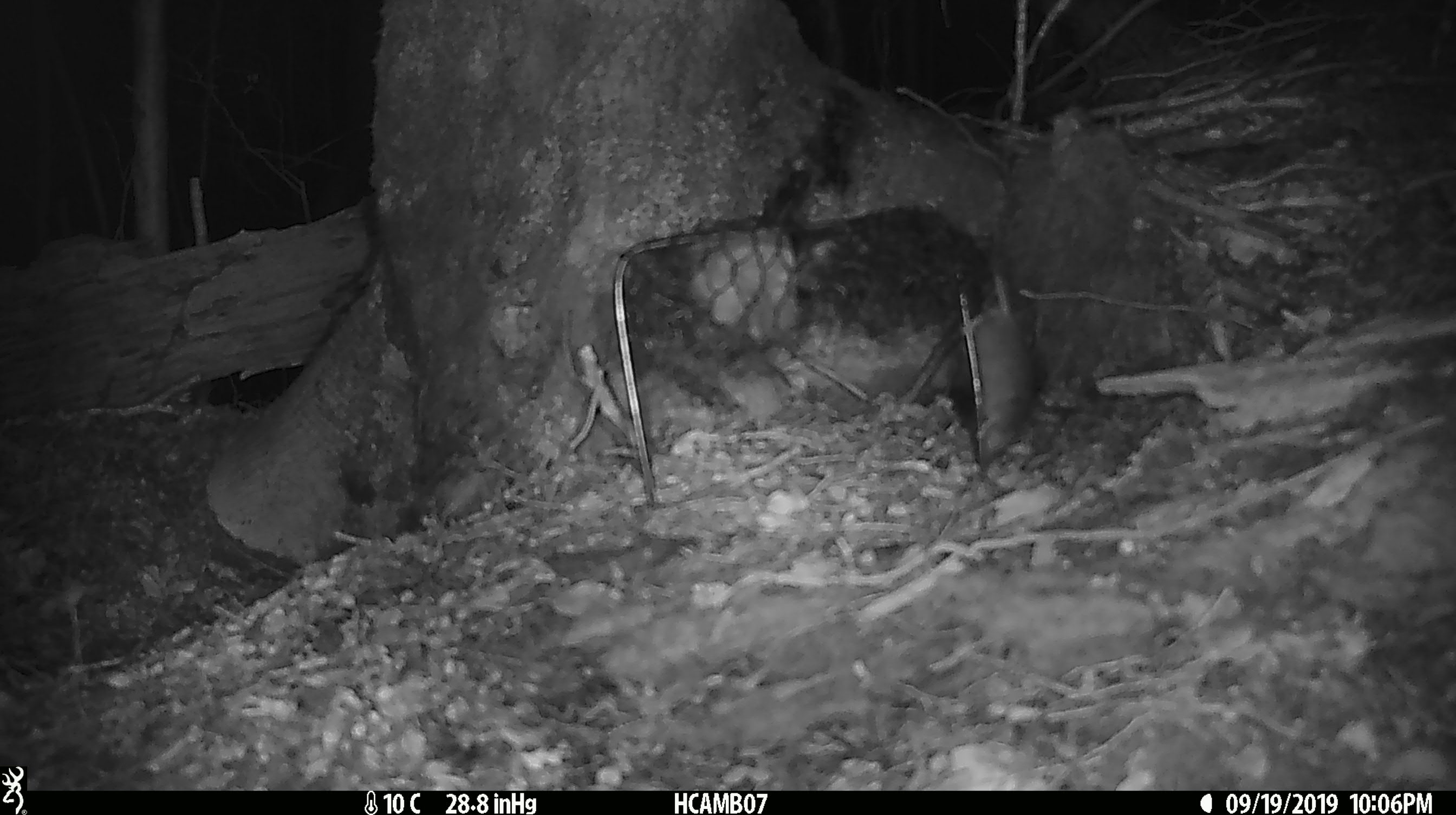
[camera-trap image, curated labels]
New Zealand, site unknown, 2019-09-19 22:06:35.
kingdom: Animalia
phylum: Chordata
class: Mammalia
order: Rodentia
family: Muridae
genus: Mus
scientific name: Mus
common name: mouse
Mouse (Mus).